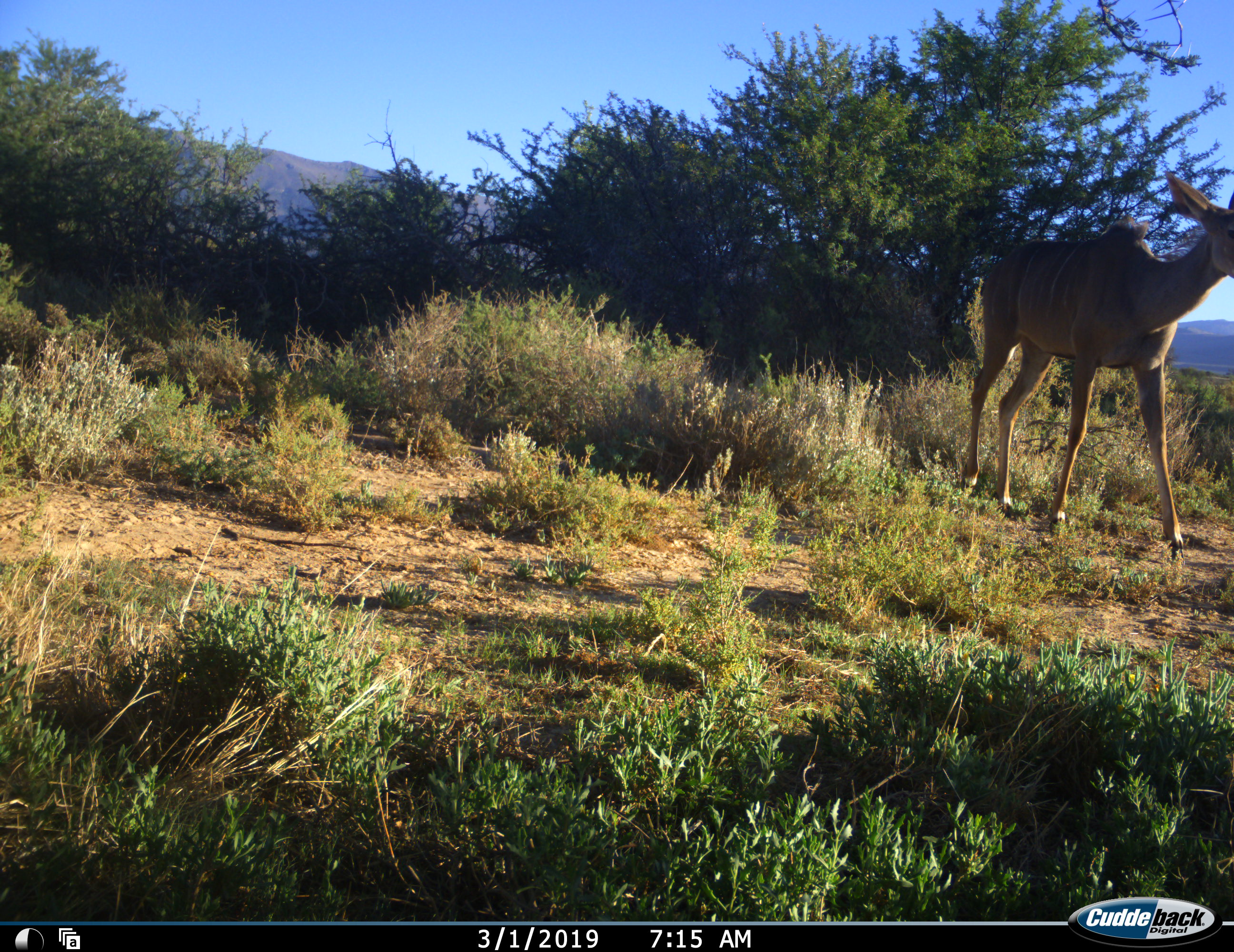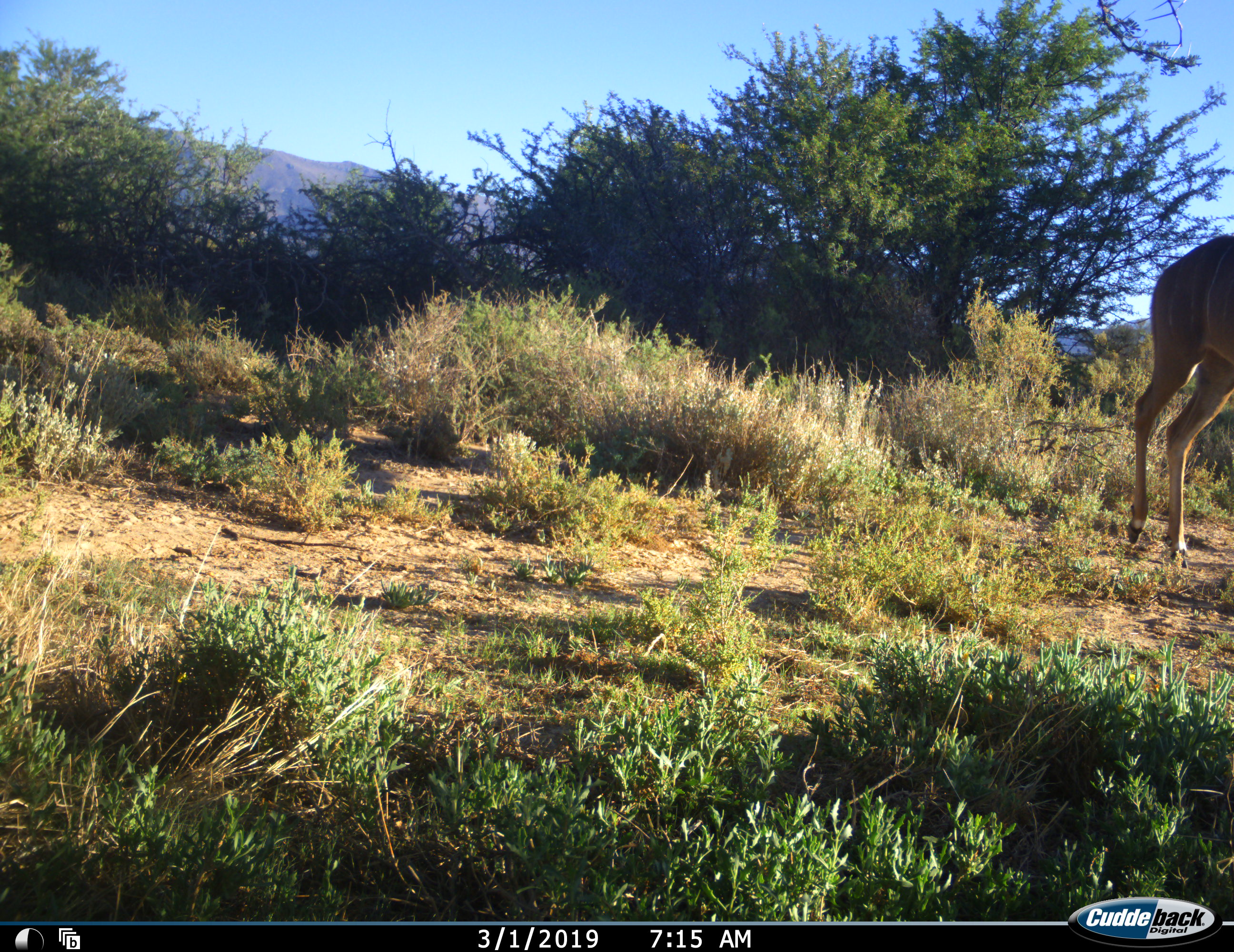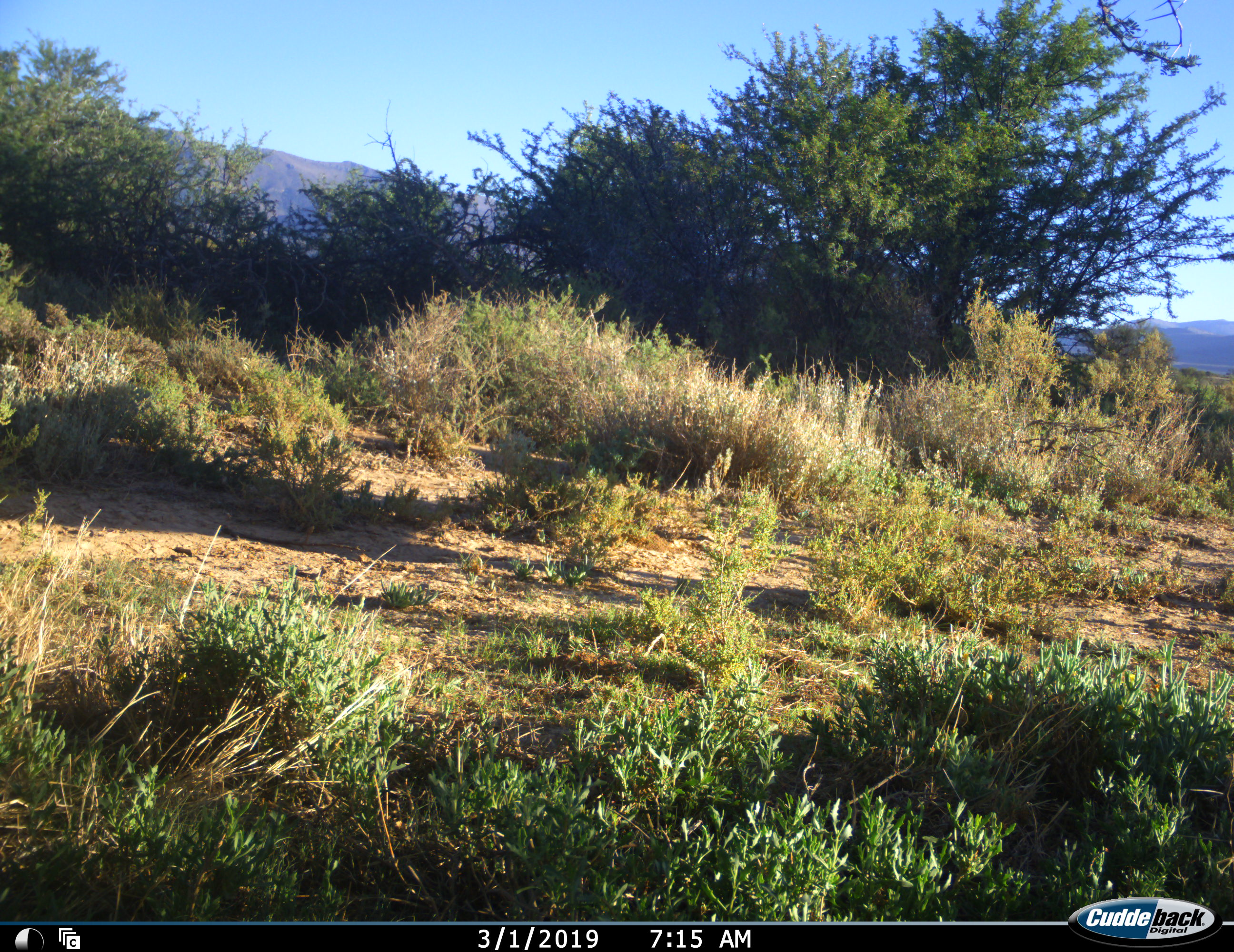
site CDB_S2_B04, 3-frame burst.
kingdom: Animalia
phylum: Chordata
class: Mammalia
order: Artiodactyla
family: Bovidae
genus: Tragelaphus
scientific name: Tragelaphus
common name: kudu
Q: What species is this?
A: Kudu (Tragelaphus).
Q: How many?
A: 1.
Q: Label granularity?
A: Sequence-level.